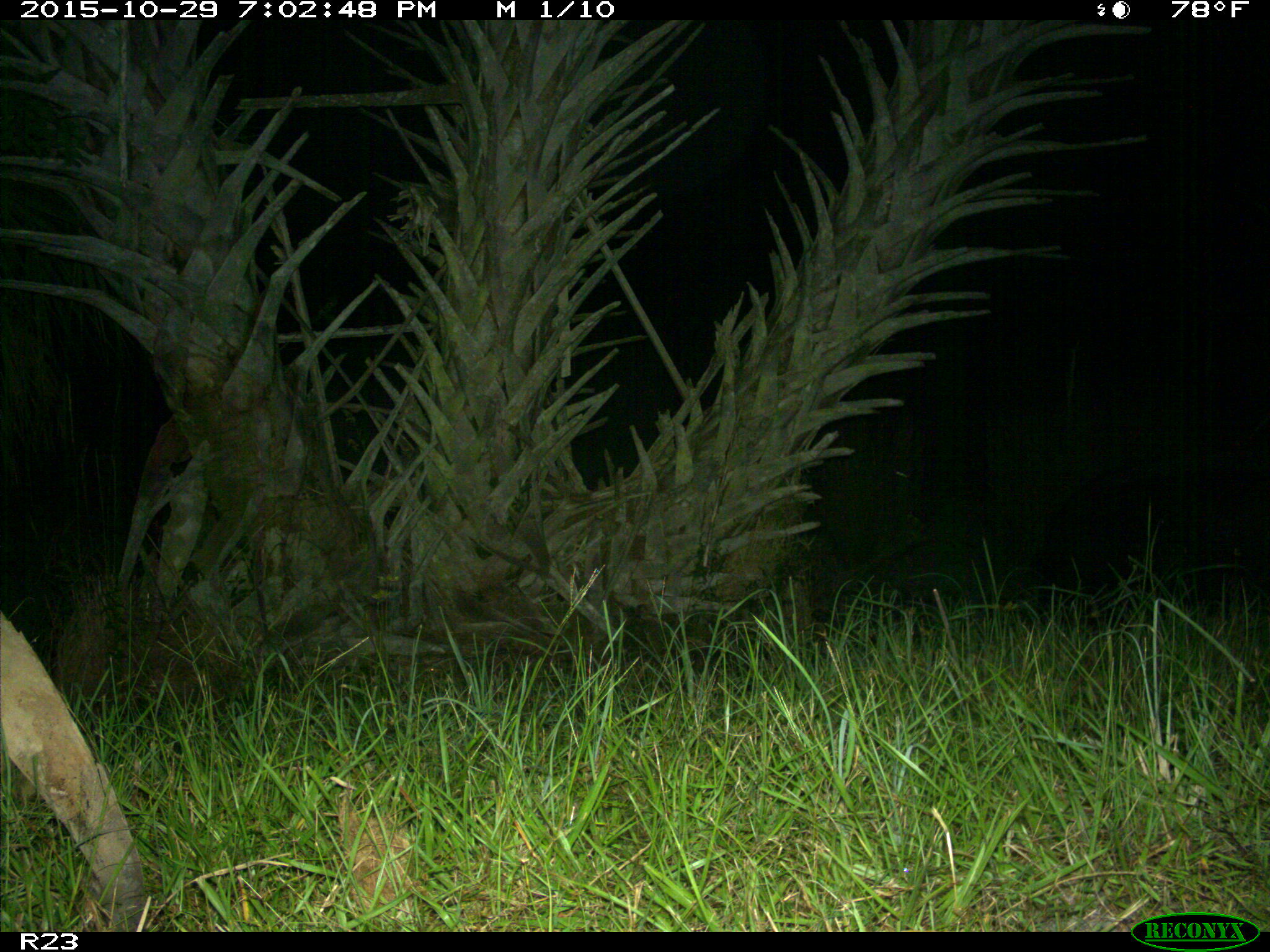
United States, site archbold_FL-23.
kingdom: Animalia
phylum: Chordata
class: Mammalia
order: Artiodactyla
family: Suidae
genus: Sus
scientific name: Sus scrofa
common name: wild boar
Sus scrofa (wild boar).